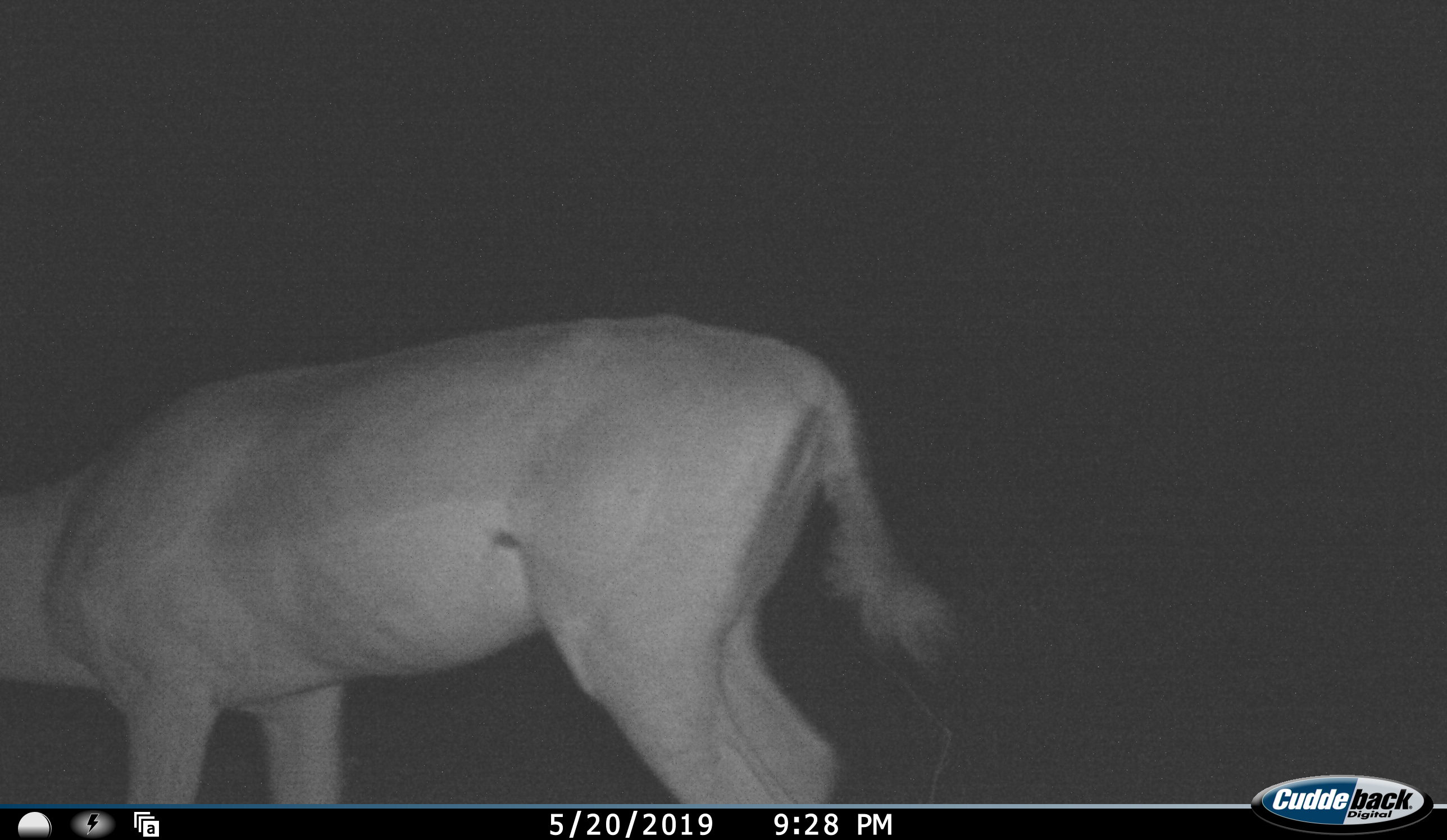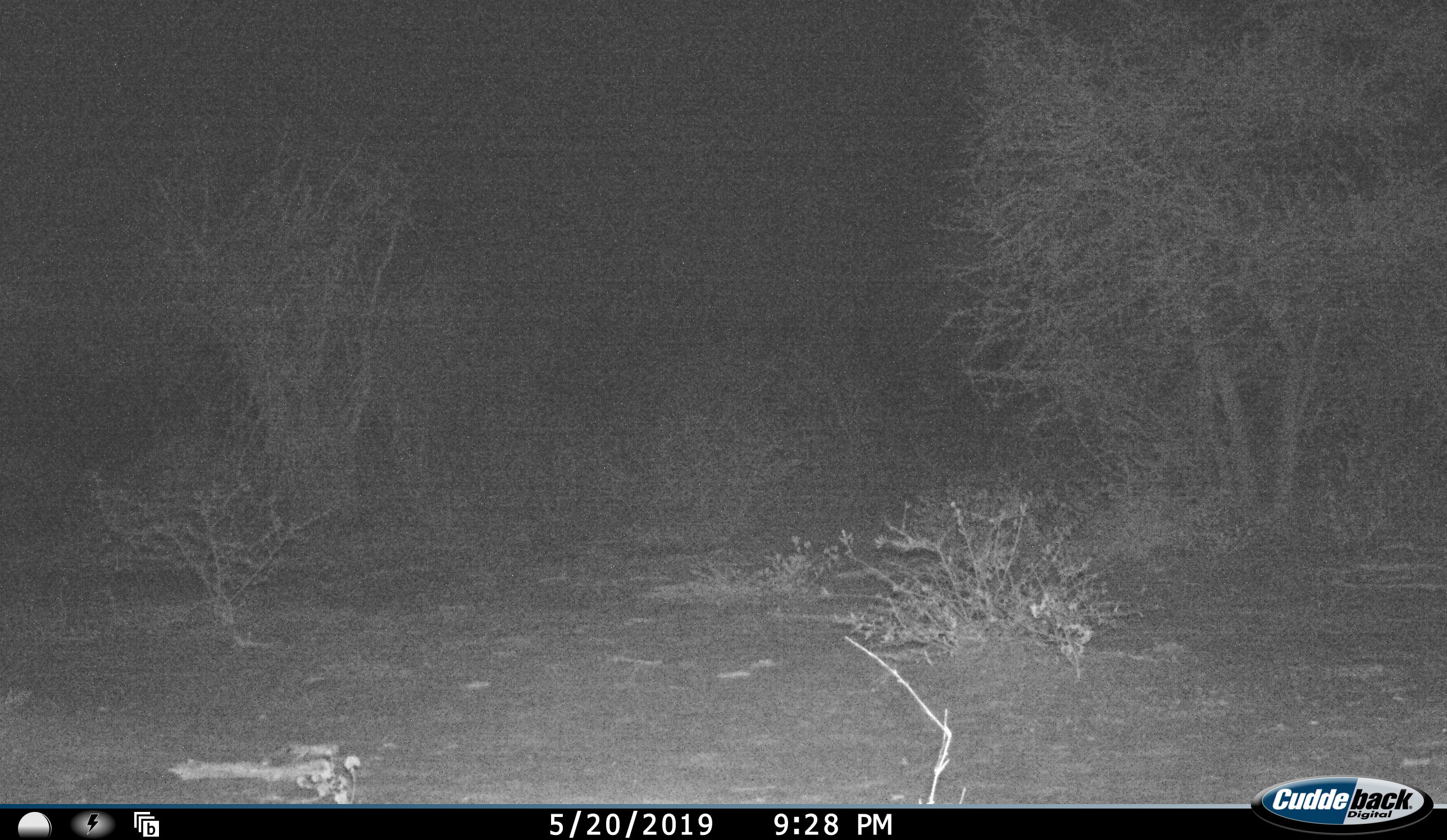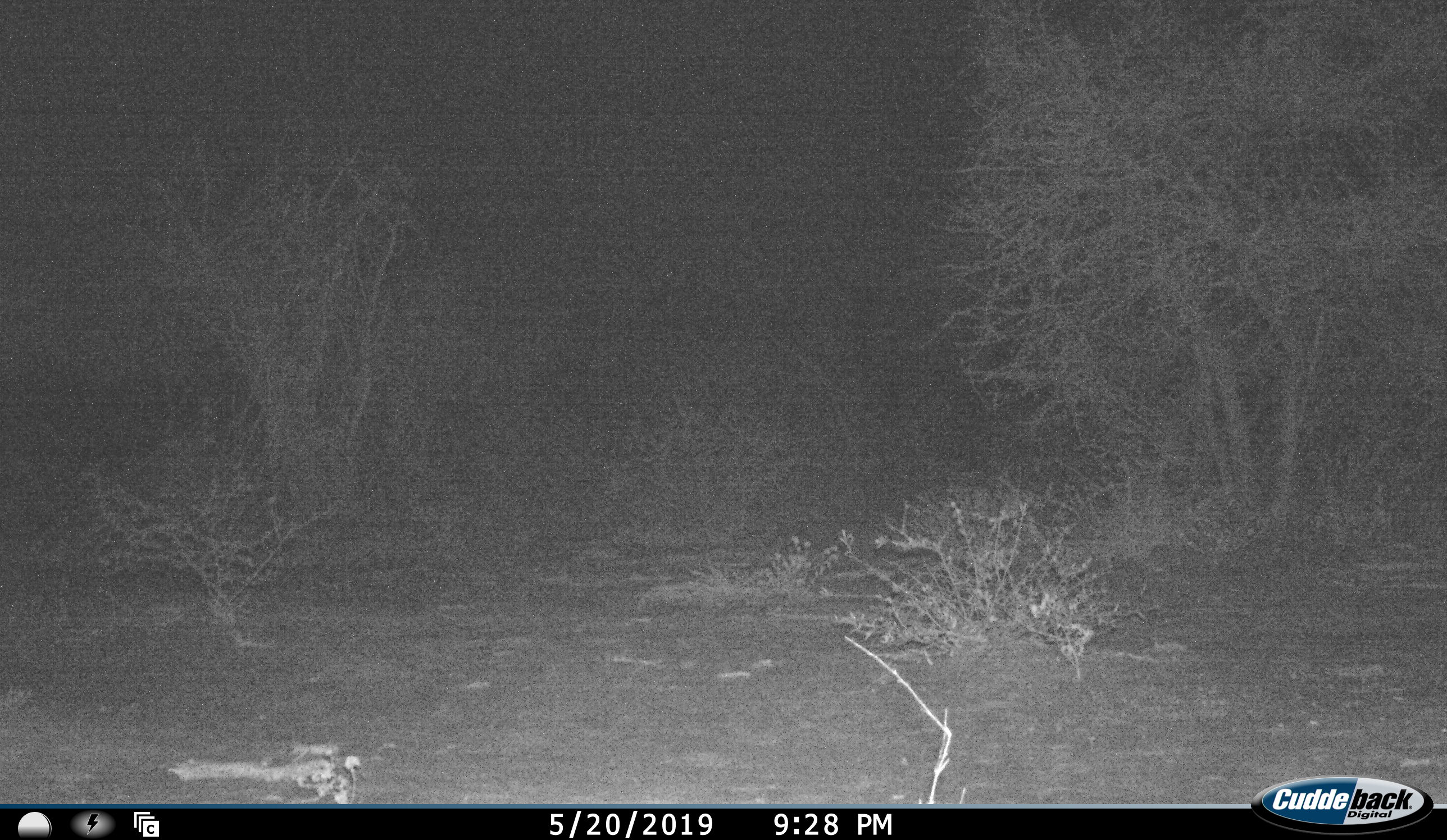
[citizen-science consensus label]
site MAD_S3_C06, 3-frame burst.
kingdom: Animalia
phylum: Chordata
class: Mammalia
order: Artiodactyla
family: Bovidae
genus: Aepyceros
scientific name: Aepyceros melampus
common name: impala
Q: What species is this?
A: Impala (Aepyceros melampus).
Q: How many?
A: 1.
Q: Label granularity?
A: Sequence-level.